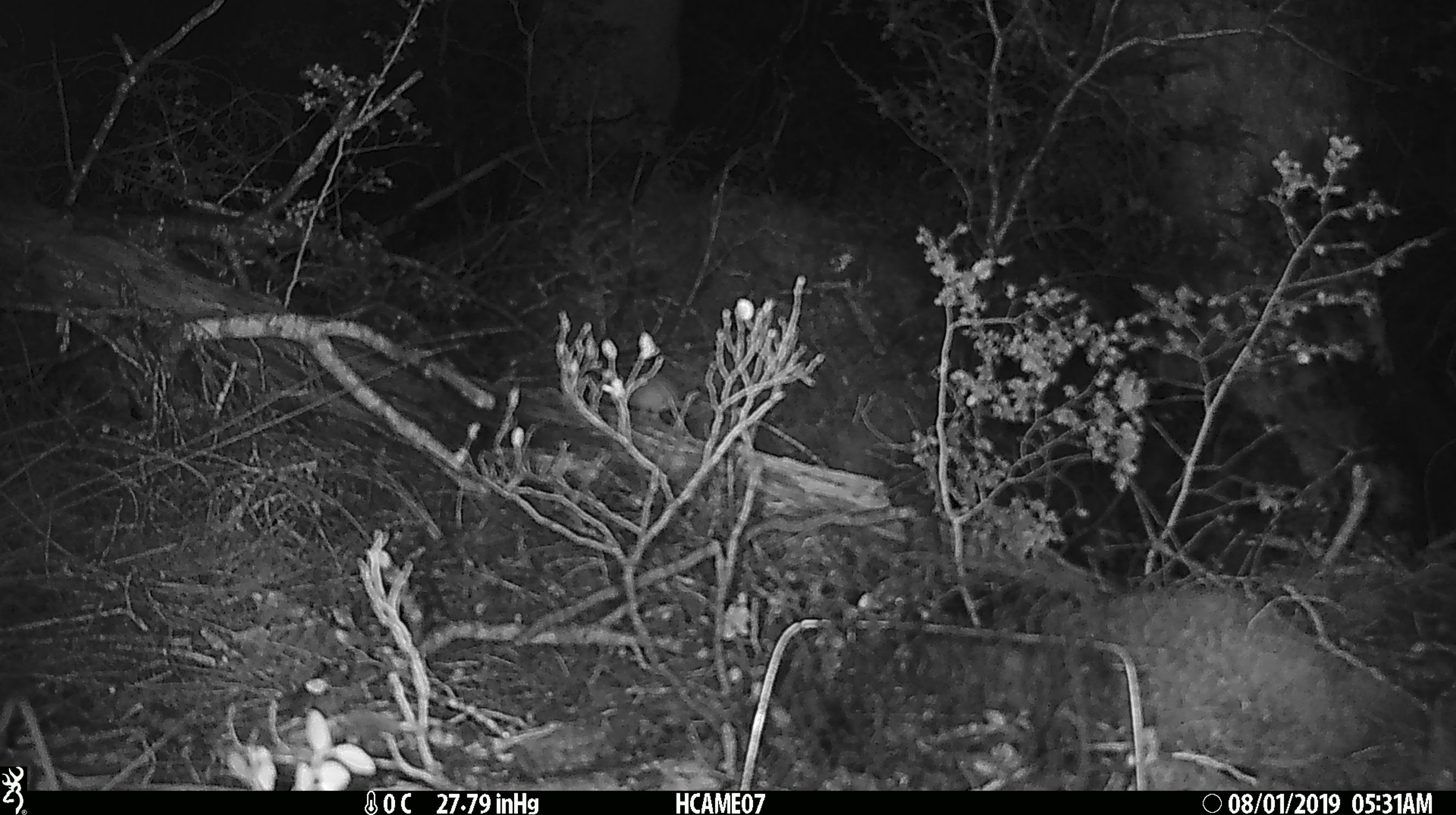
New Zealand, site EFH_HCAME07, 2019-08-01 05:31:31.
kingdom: Animalia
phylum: Chordata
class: Mammalia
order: Rodentia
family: Muridae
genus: Mus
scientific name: Mus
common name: mouse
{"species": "mouse (Mus)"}